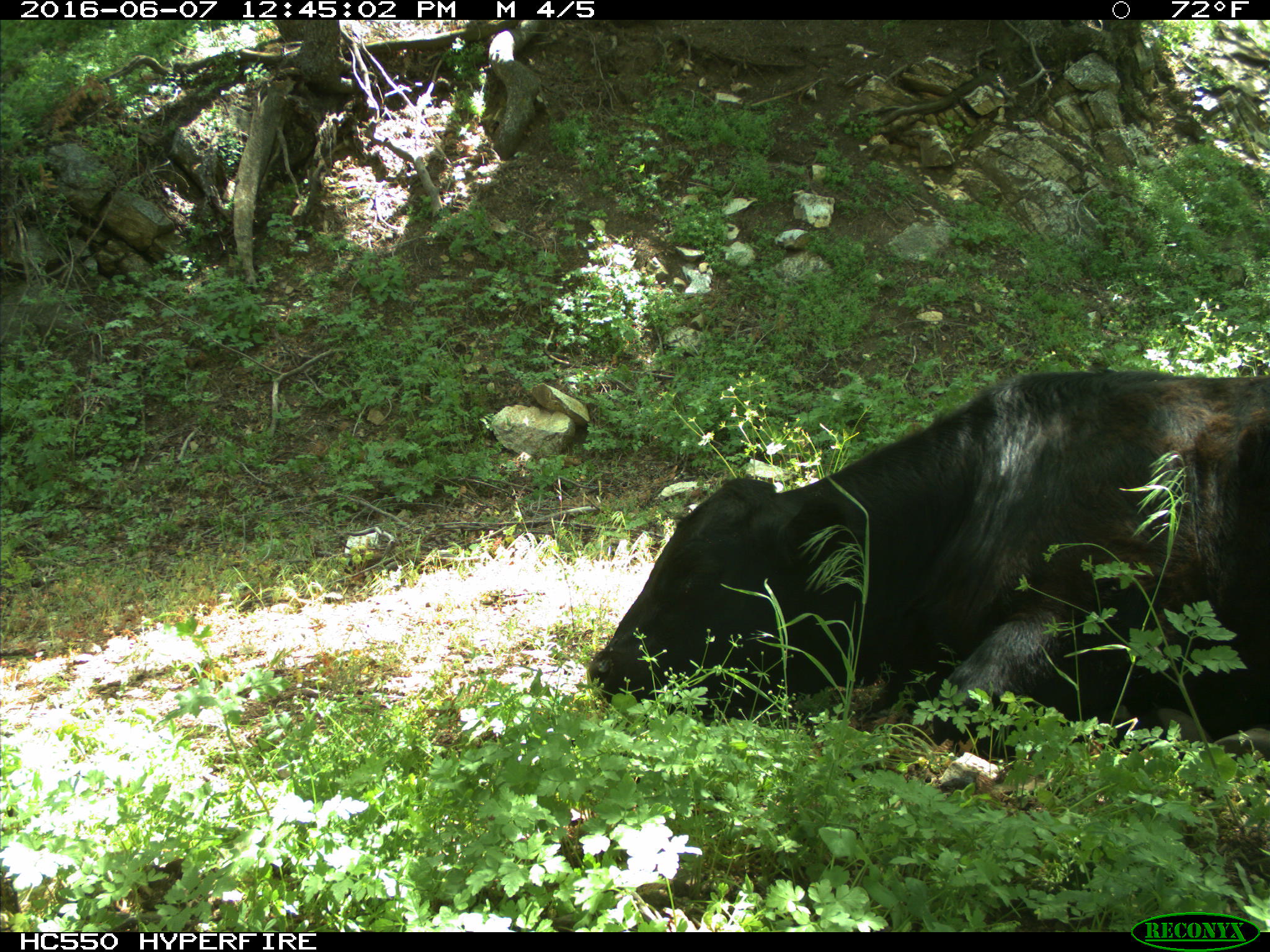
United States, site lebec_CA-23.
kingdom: Animalia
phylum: Chordata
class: Mammalia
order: Artiodactyla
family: Bovidae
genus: Bos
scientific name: Bos taurus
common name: domestic cow